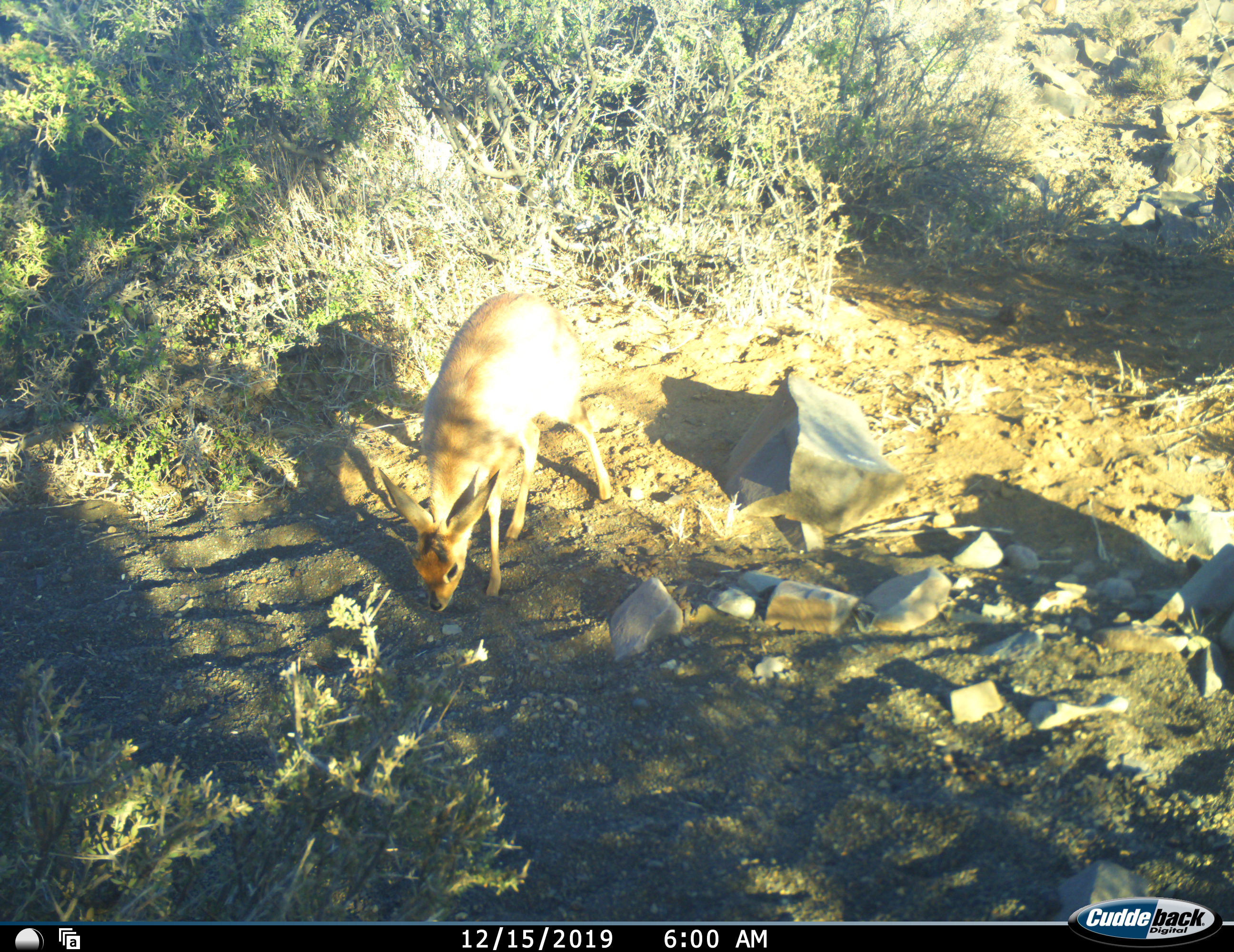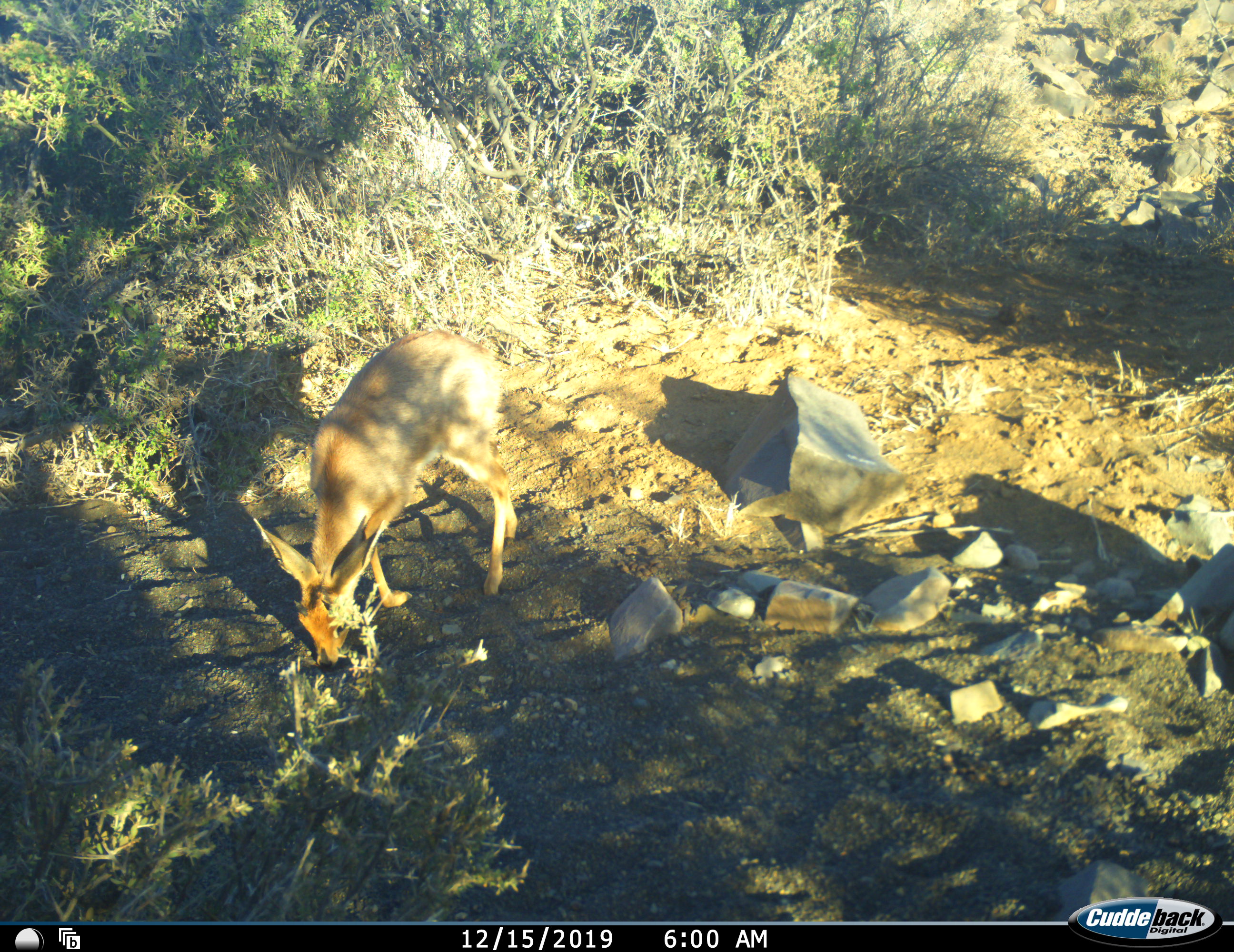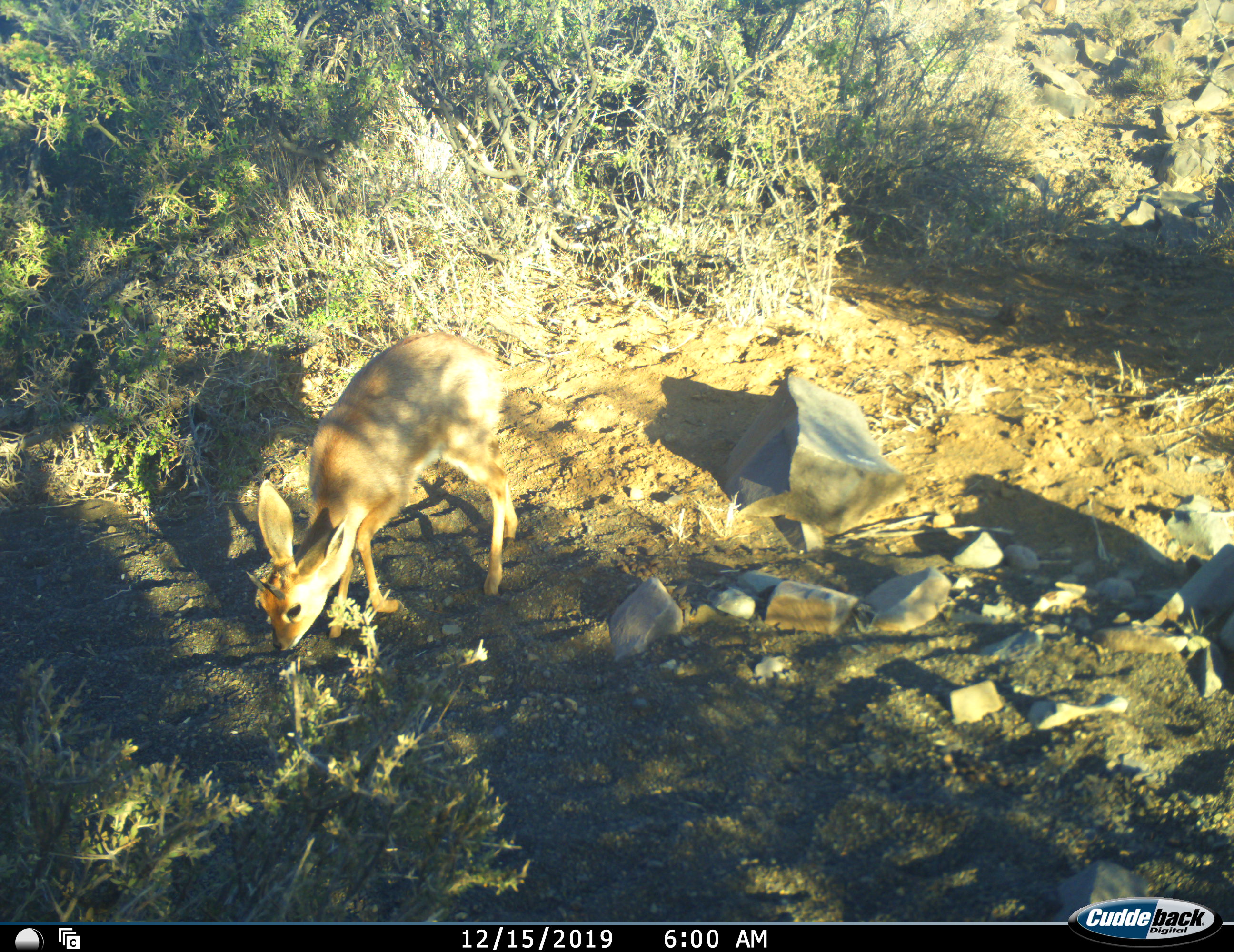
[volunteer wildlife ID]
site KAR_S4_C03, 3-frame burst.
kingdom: Animalia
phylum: Chordata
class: Mammalia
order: Artiodactyla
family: Bovidae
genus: Raphicerus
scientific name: Raphicerus campestris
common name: steenbok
Steenbok (Raphicerus campestris), count 1. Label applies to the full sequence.